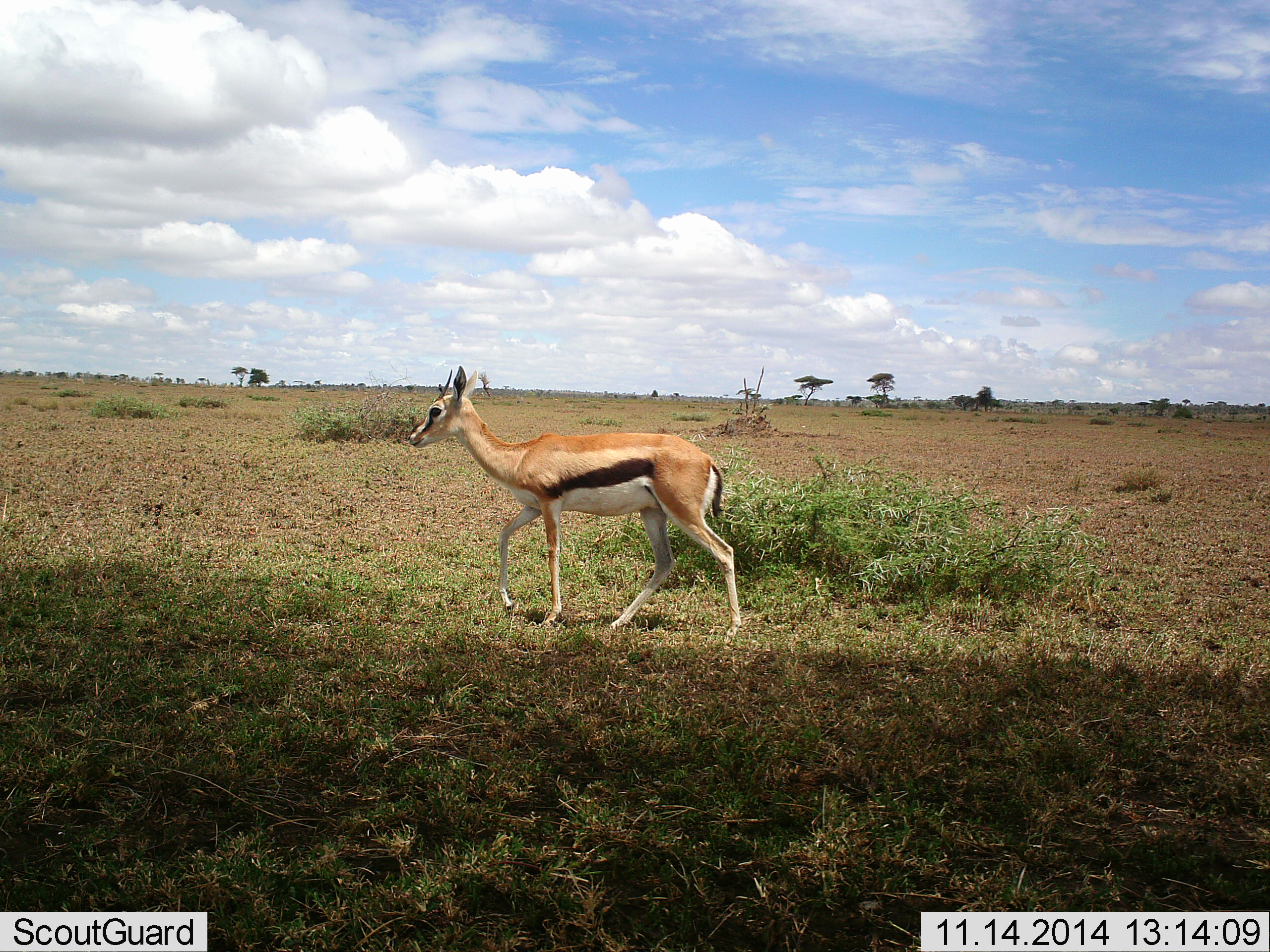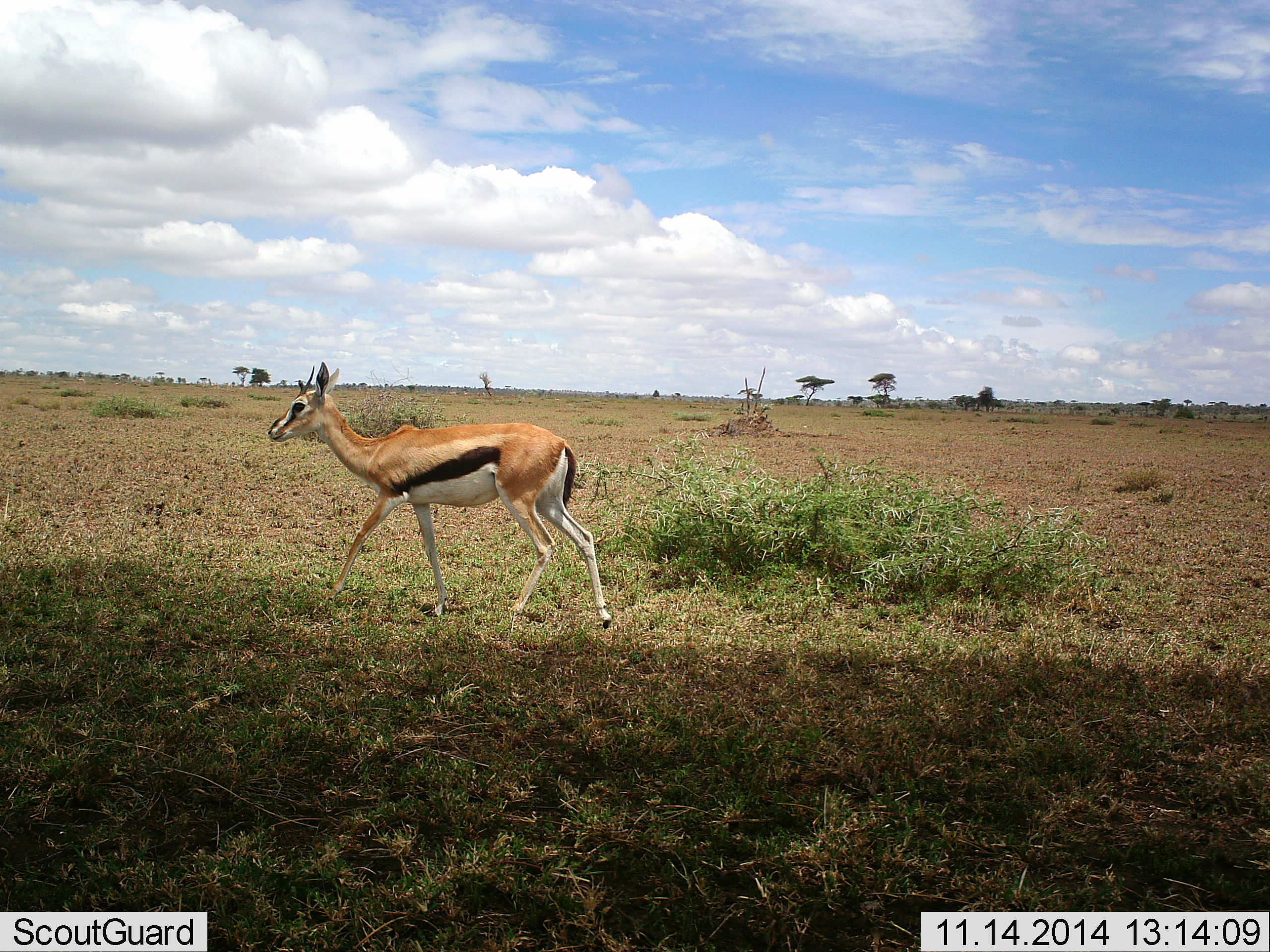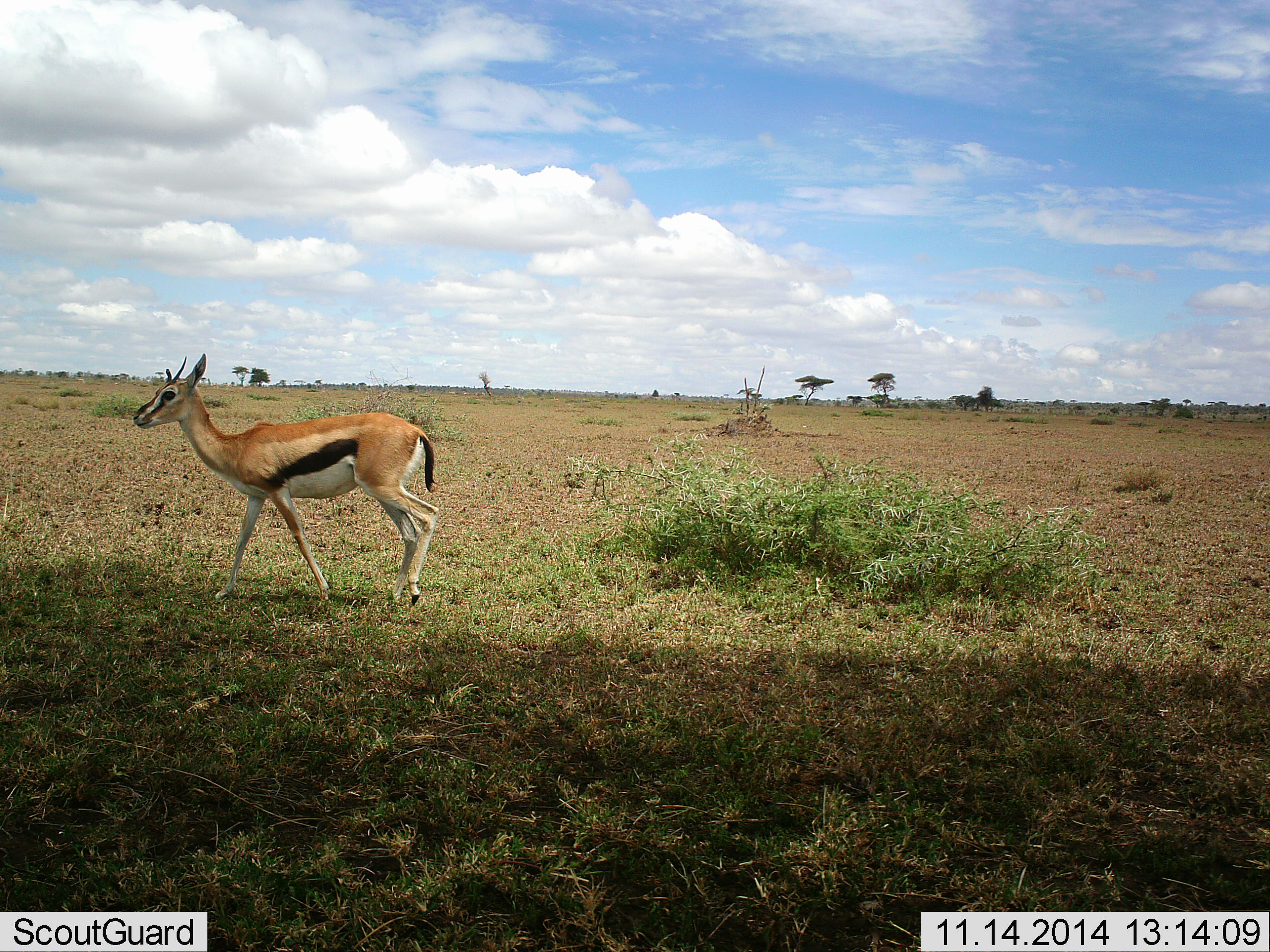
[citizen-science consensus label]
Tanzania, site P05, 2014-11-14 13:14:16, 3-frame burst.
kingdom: Animalia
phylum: Chordata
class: Mammalia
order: Artiodactyla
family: Bovidae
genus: Eudorcas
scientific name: Eudorcas thomsonii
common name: thomson's gazelle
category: gazellethomsons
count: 1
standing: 10%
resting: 0%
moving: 100%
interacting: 0%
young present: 0%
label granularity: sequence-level